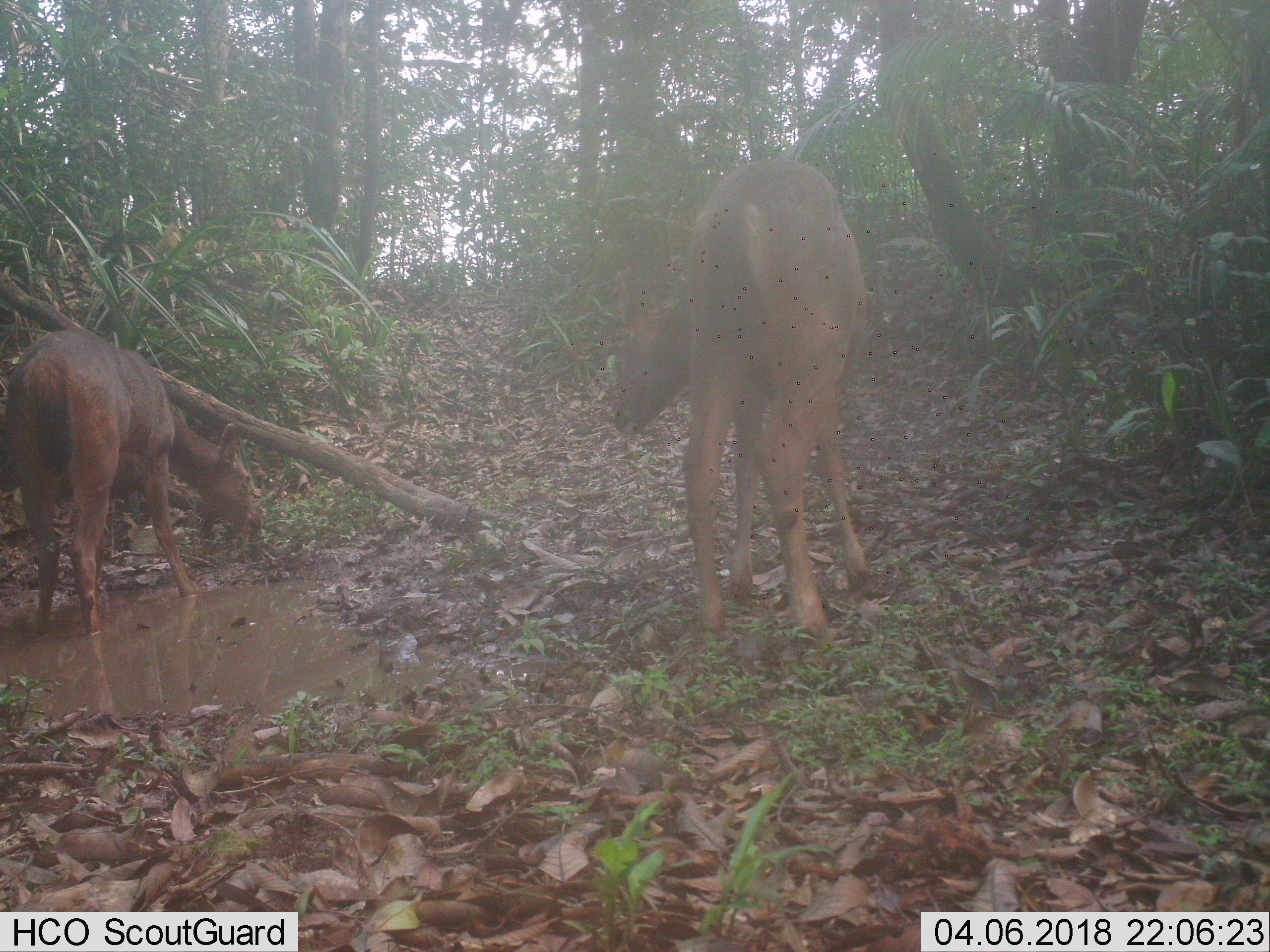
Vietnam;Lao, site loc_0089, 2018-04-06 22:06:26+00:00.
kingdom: Animalia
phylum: Chordata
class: Mammalia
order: Artiodactyla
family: Cervidae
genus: Rusa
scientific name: Rusa unicolor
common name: sambar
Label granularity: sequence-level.